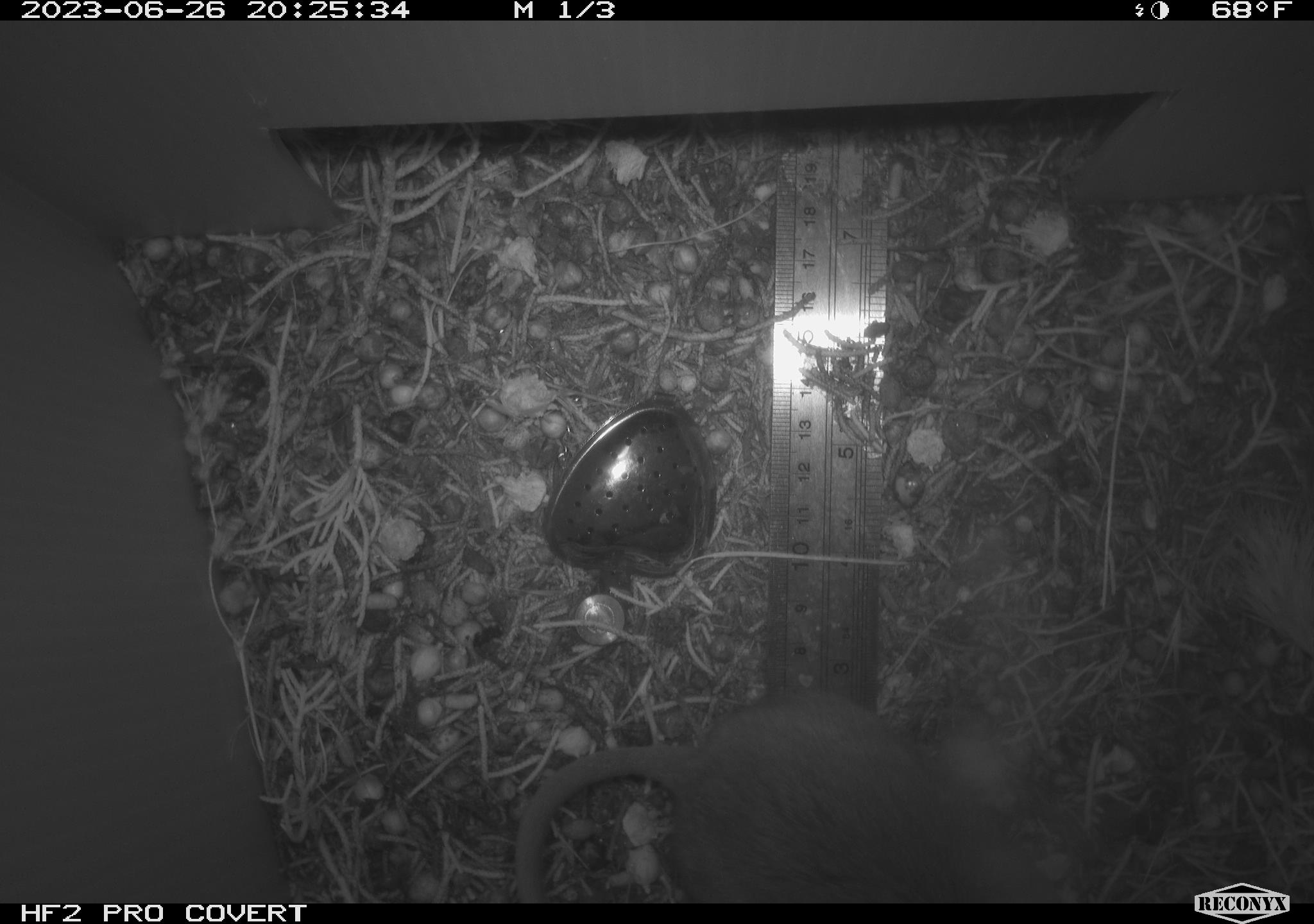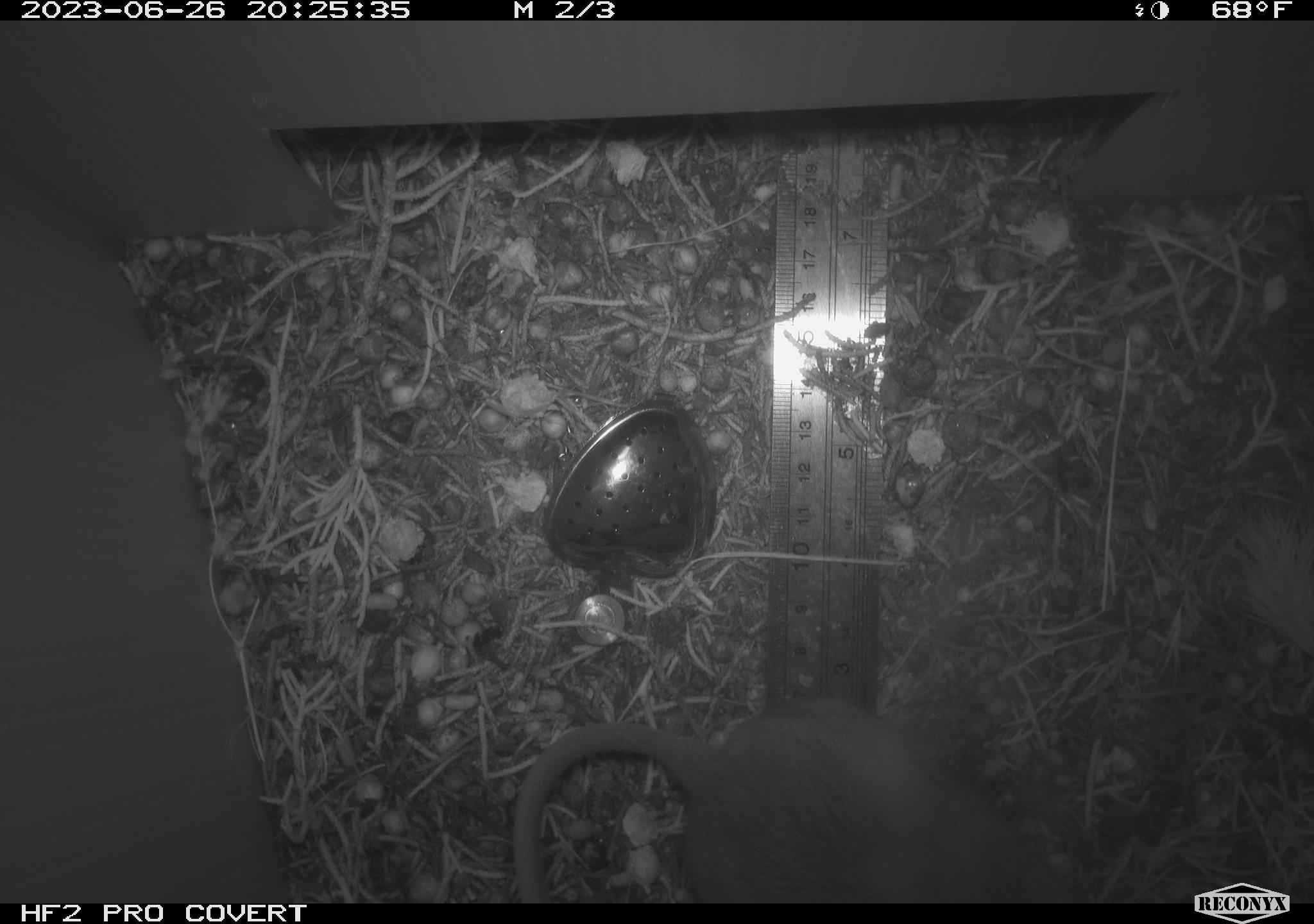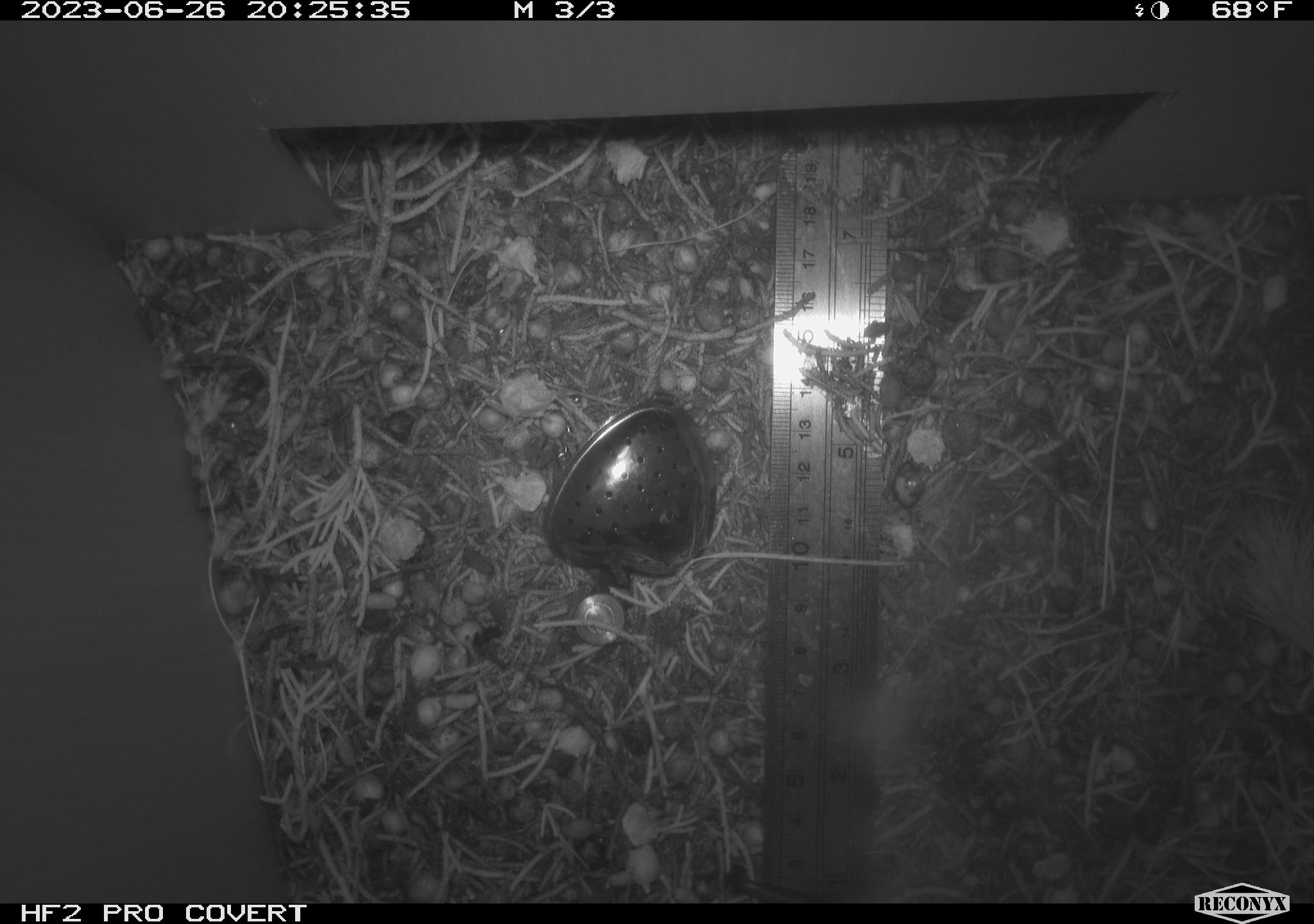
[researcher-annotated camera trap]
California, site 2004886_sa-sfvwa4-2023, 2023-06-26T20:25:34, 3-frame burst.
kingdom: Animalia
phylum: Chordata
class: Mammalia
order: Rodentia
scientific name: Rodentia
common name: rodent